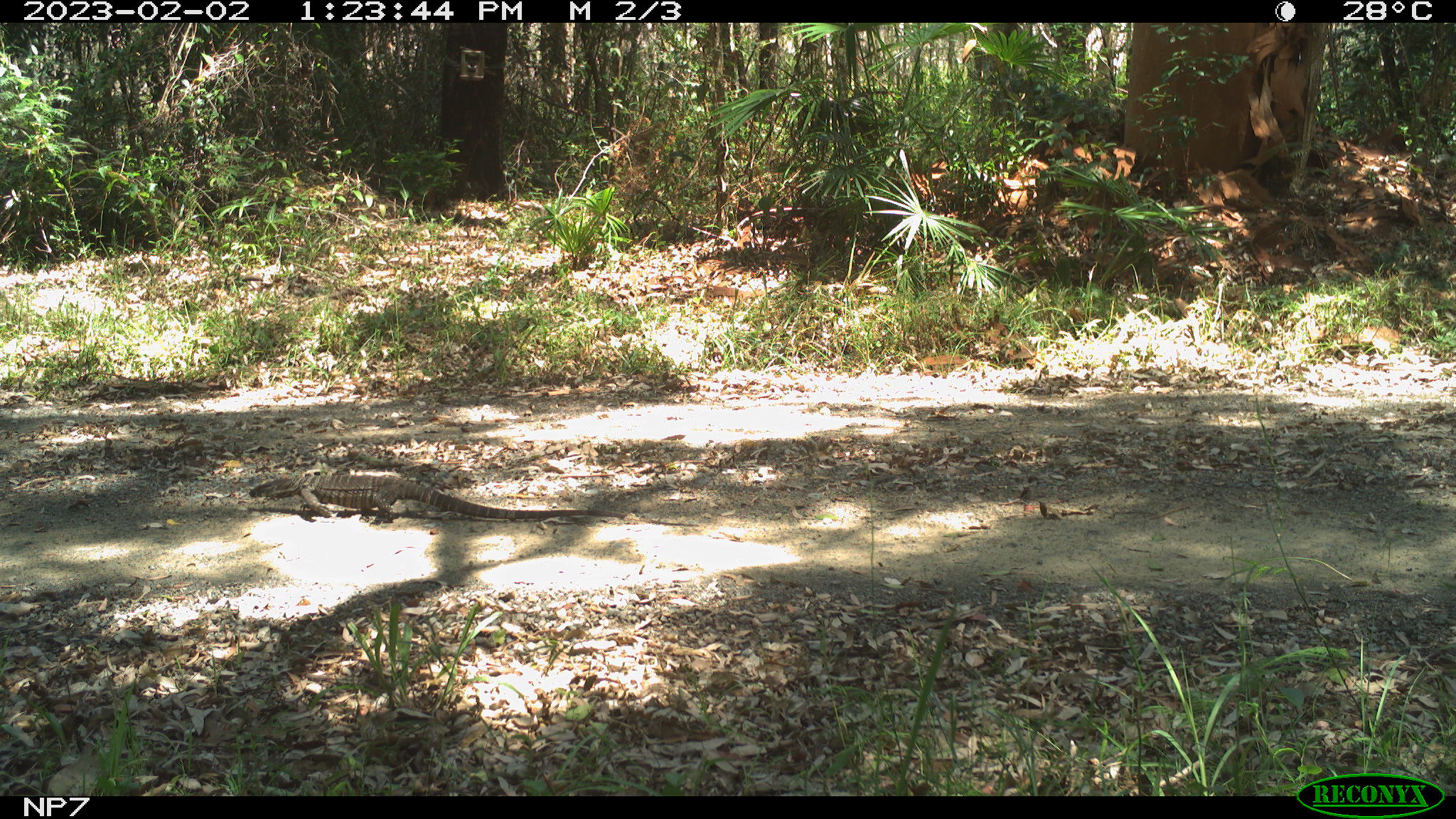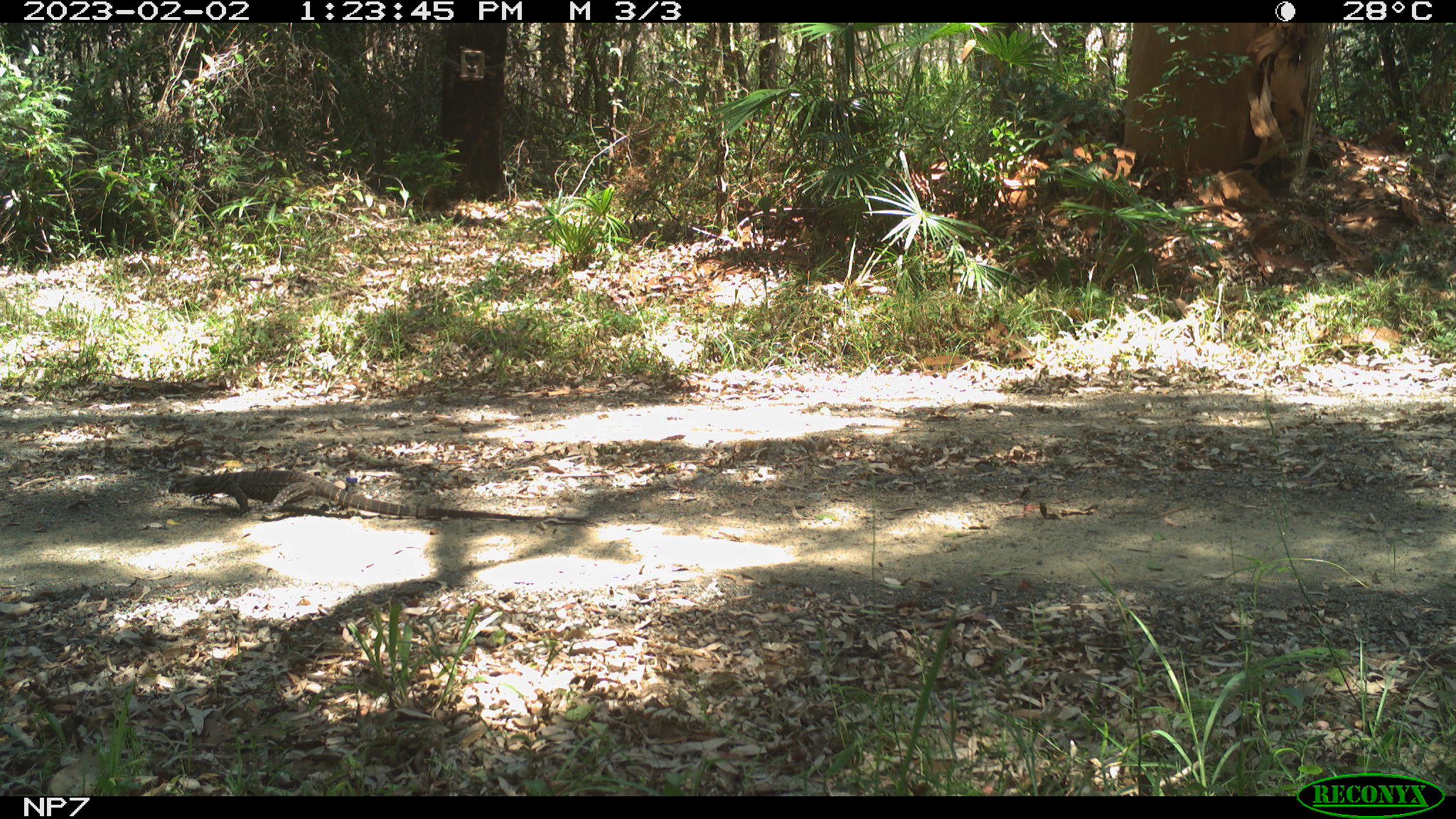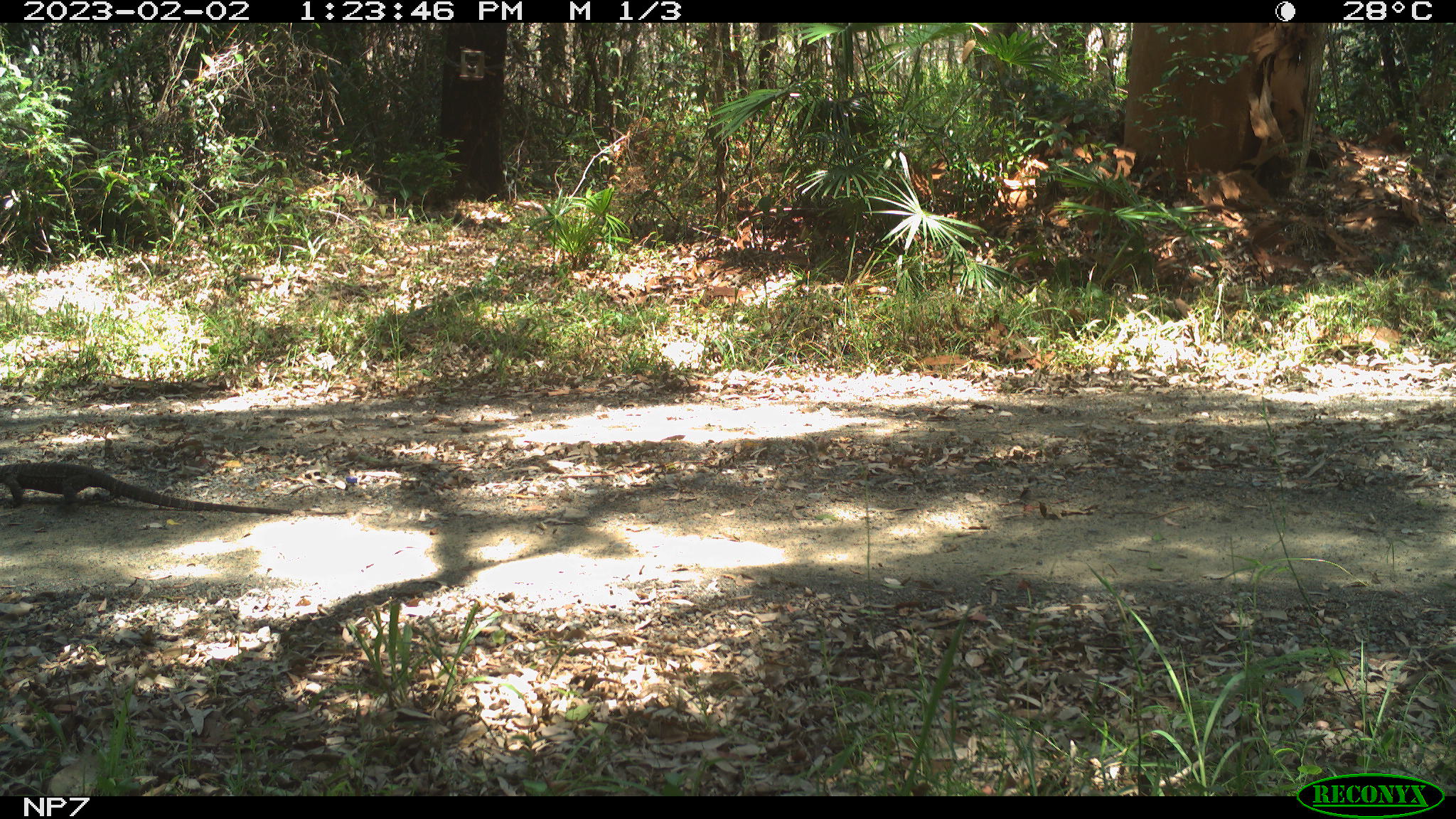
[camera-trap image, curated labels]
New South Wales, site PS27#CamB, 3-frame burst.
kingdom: Animalia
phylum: Chordata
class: Reptilia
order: Squamata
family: Varanidae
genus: Varanus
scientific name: Varanus varius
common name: lace monitor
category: goanna